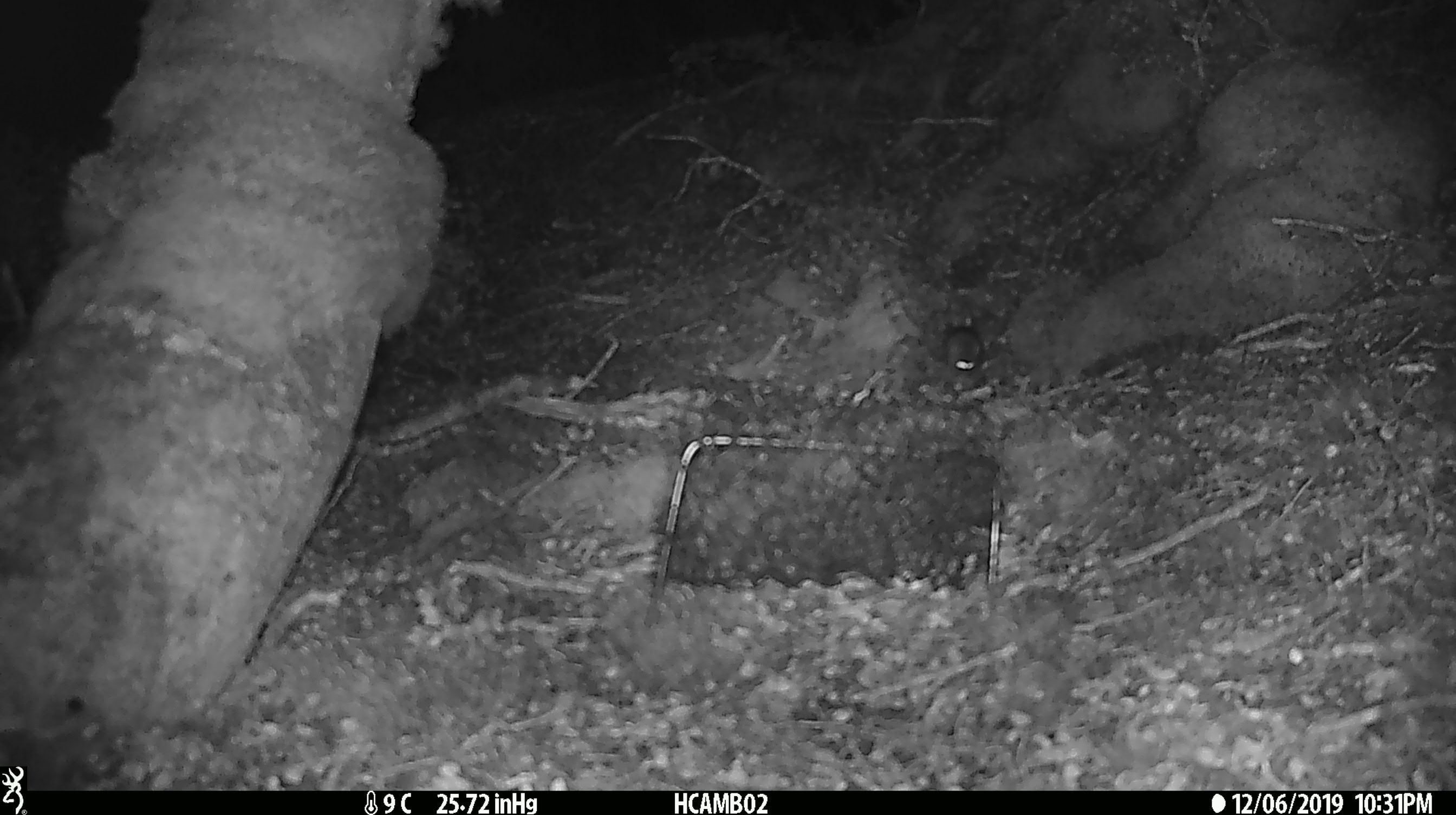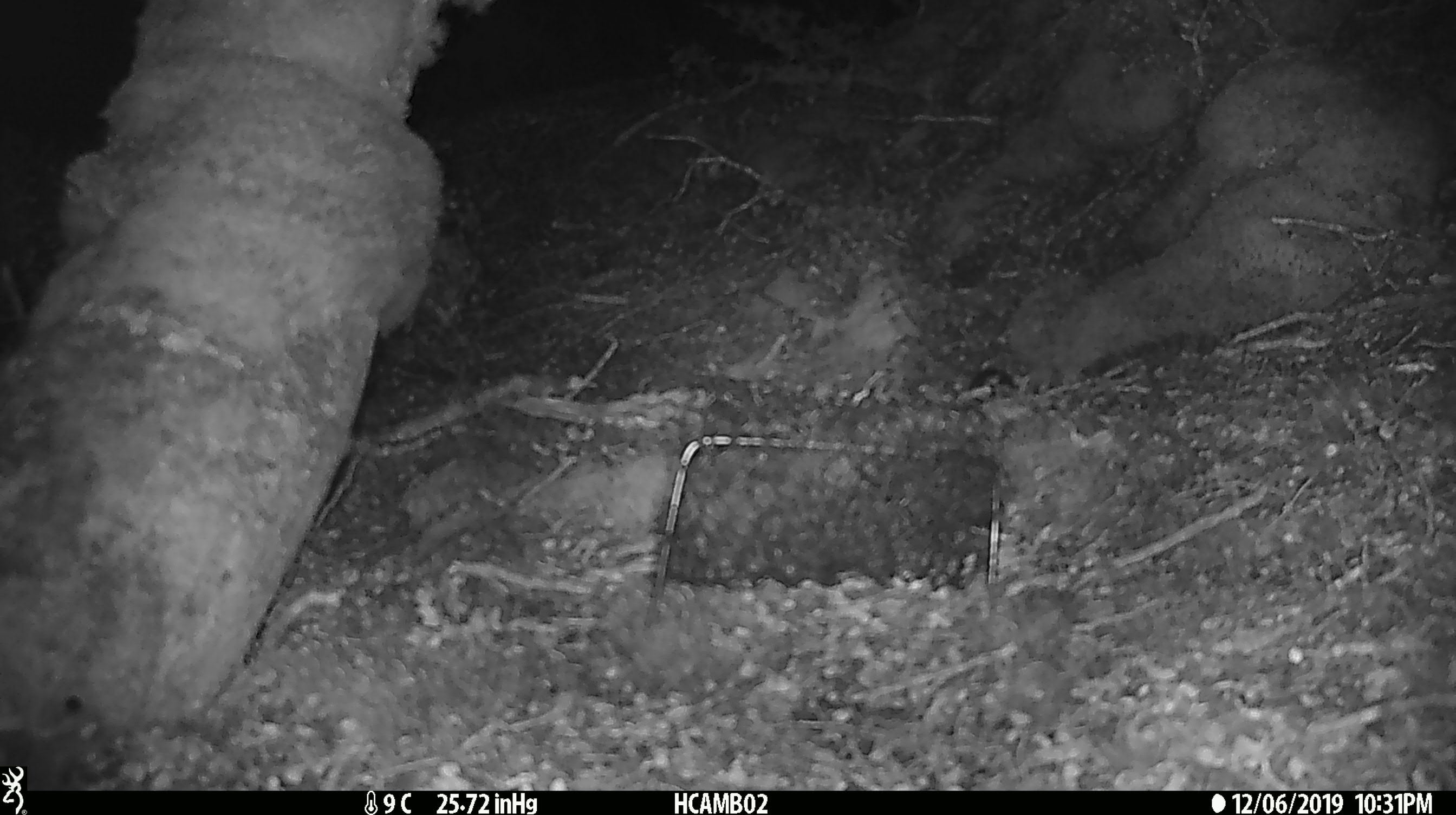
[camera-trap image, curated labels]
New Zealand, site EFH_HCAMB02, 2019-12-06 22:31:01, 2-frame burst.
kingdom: Animalia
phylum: Chordata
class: Mammalia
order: Rodentia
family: Muridae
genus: Mus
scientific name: Mus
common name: mouse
Mouse (Mus).